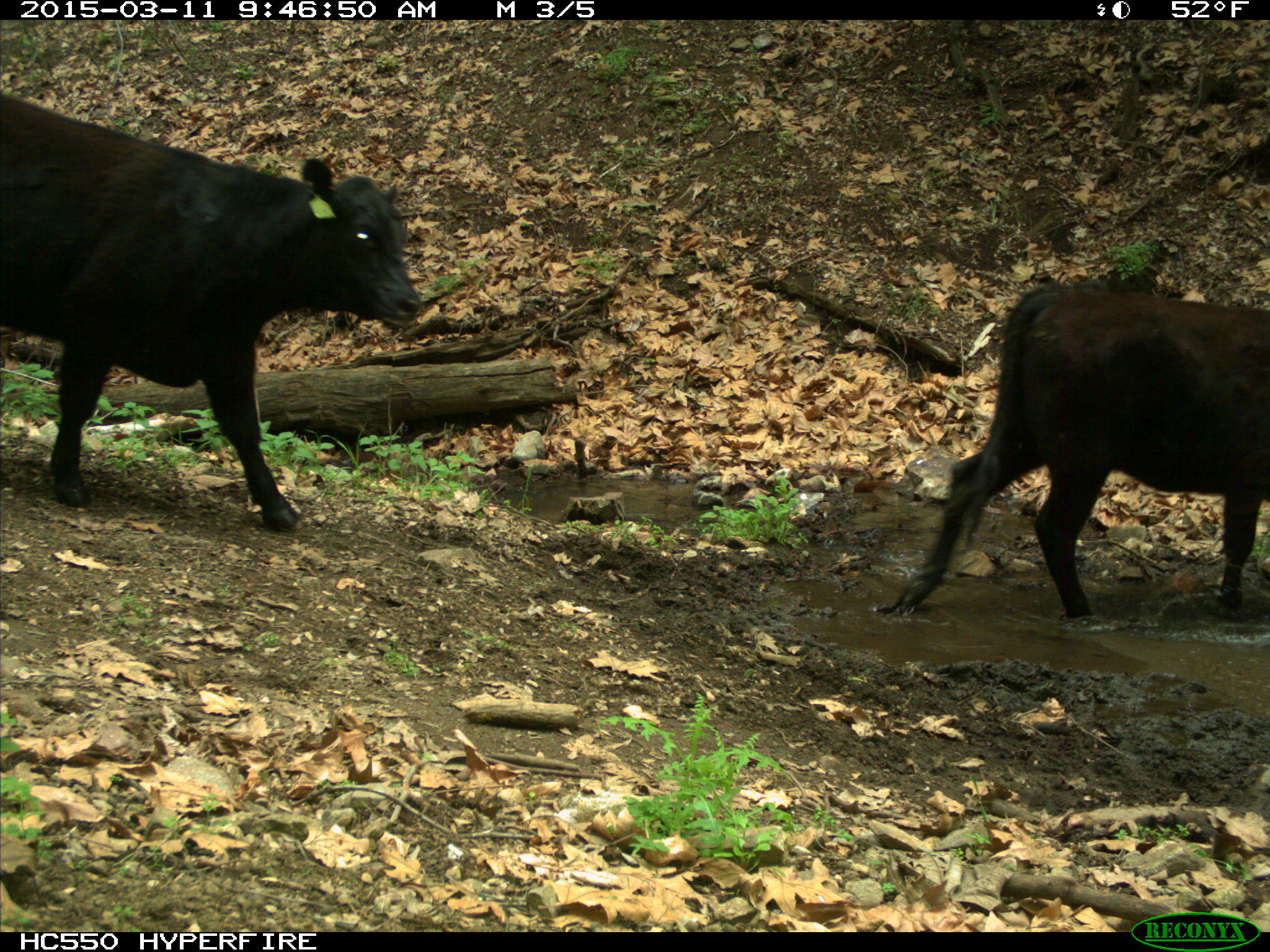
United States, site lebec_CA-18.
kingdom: Animalia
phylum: Chordata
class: Mammalia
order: Artiodactyla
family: Bovidae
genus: Bos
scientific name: Bos taurus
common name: domestic cow